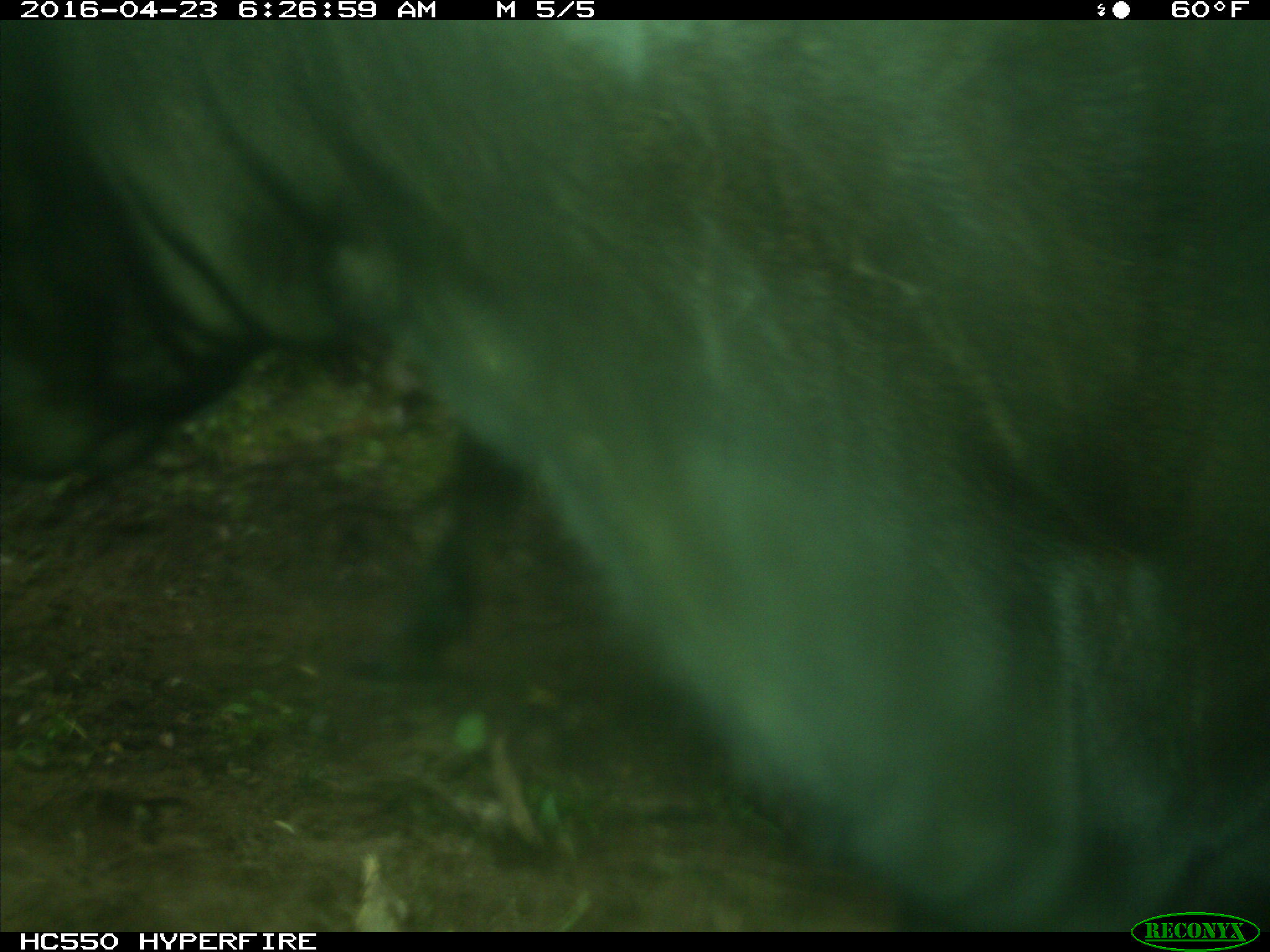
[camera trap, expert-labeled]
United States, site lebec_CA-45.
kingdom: Animalia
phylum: Chordata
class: Mammalia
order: Artiodactyla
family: Bovidae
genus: Bos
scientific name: Bos taurus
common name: domestic cow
Bos taurus (domestic cow).